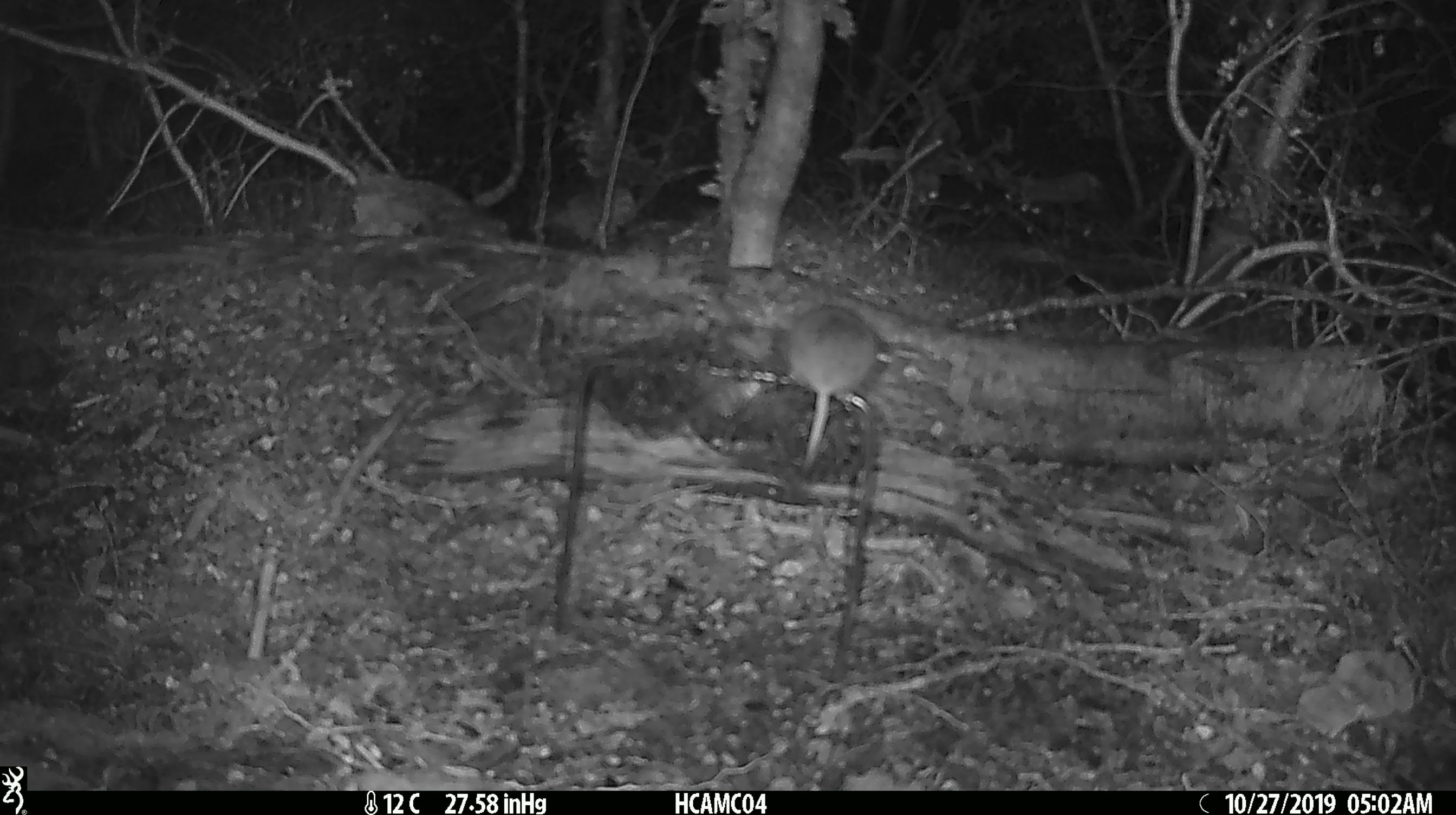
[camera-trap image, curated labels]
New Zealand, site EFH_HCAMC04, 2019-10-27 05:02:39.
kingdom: Animalia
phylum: Chordata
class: Mammalia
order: Rodentia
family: Muridae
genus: Mus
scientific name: Mus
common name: mouse